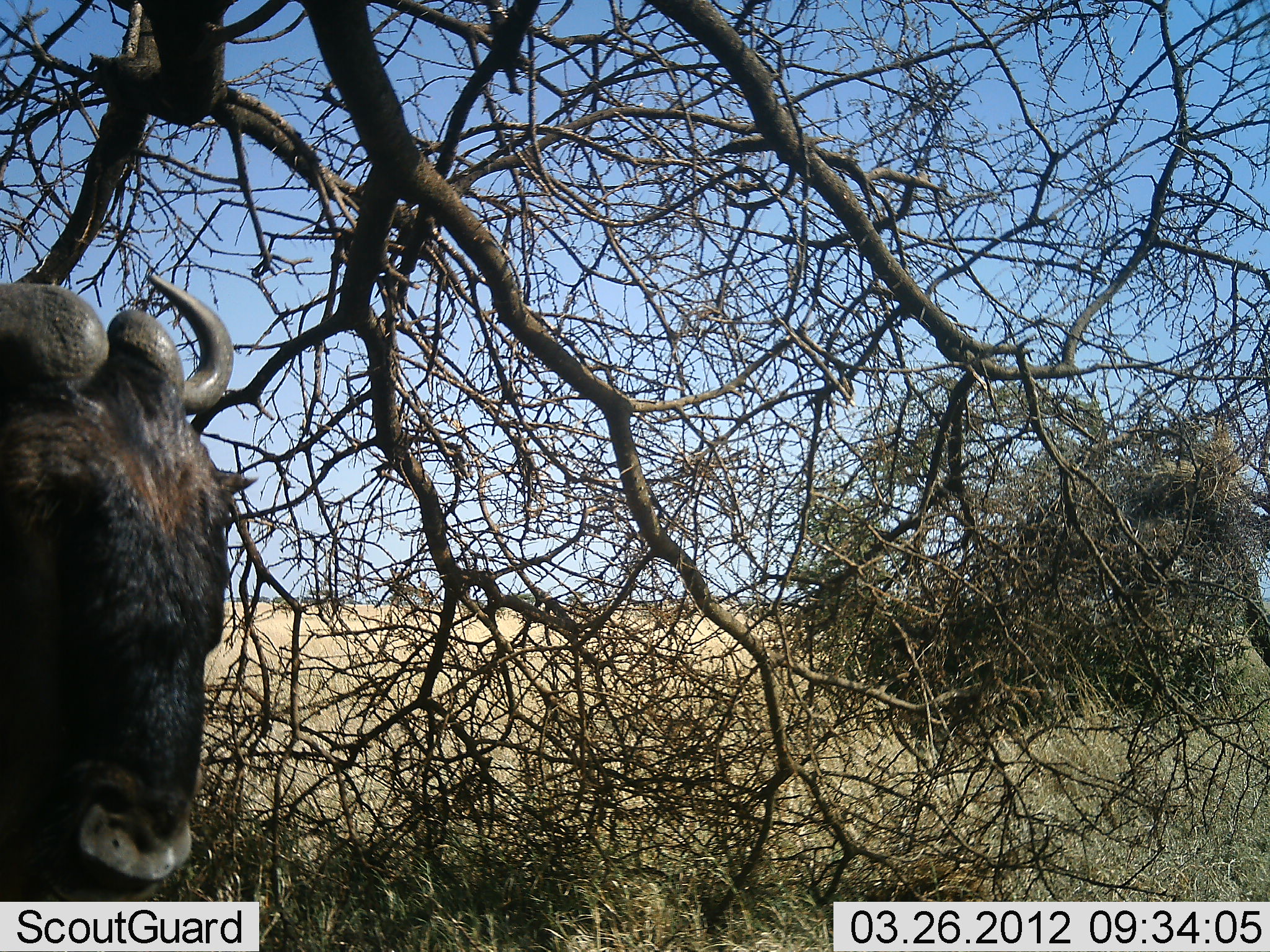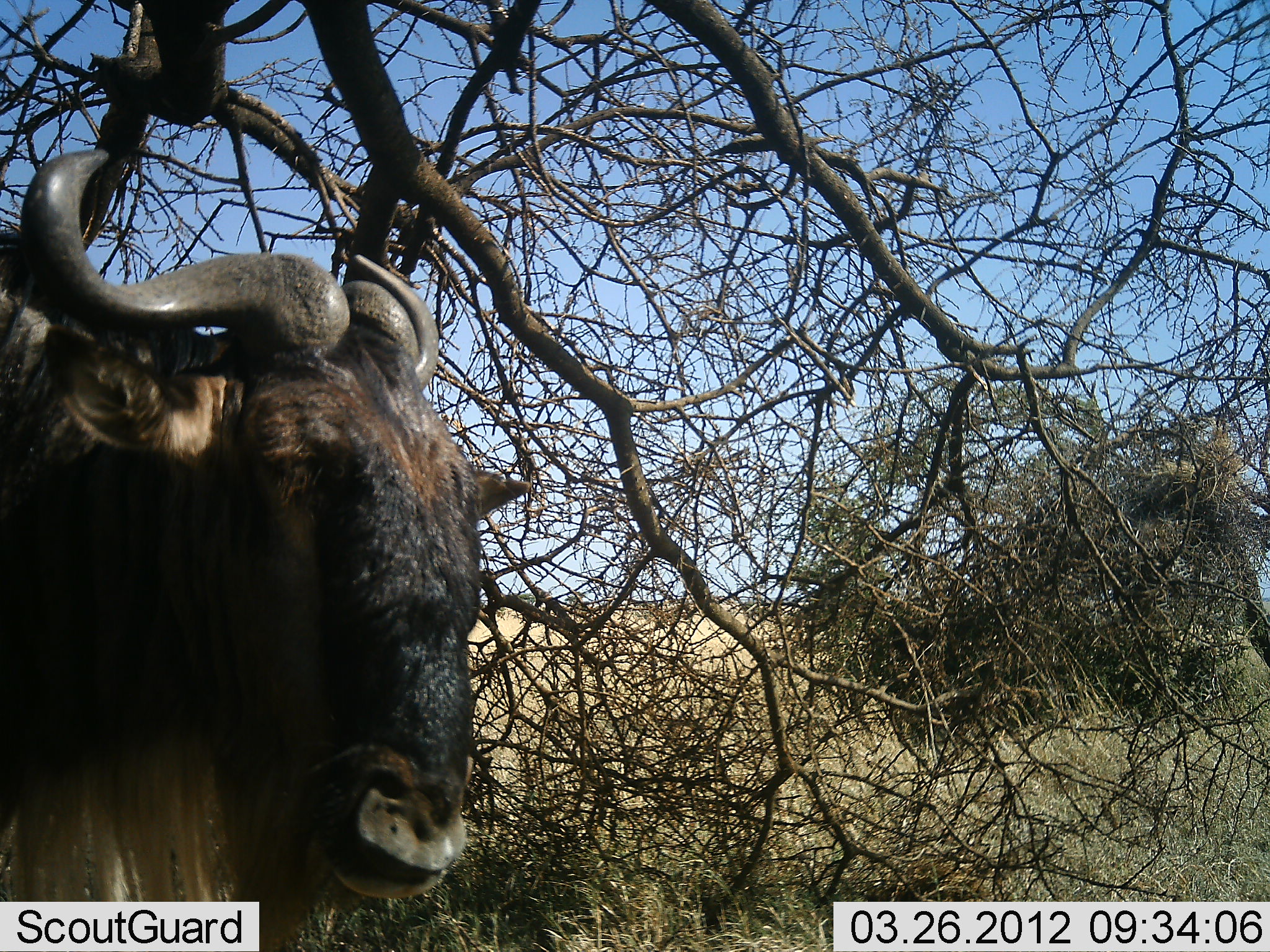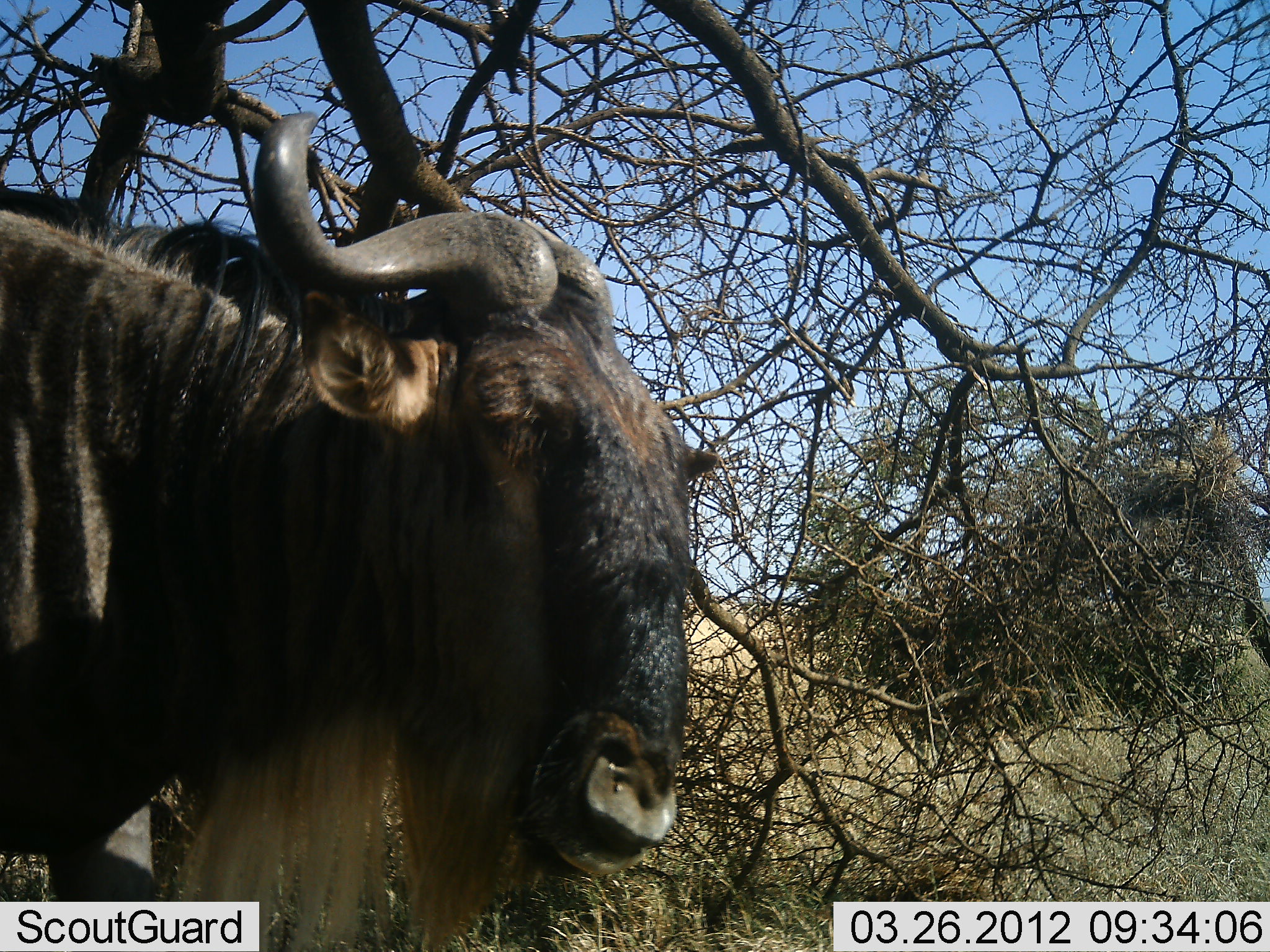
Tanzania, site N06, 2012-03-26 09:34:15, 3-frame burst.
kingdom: Animalia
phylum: Chordata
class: Mammalia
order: Artiodactyla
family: Bovidae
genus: Connochaetes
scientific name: Connochaetes taurinus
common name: blue wildebeest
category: wildebeest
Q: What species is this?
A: Wildebeest (blue wildebeest) (Connochaetes taurinus).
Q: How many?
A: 1.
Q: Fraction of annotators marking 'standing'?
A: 17%.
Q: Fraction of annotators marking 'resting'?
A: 0%.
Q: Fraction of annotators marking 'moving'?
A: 83%.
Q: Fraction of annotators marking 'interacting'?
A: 0%.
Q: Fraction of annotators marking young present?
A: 0%.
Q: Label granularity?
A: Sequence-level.